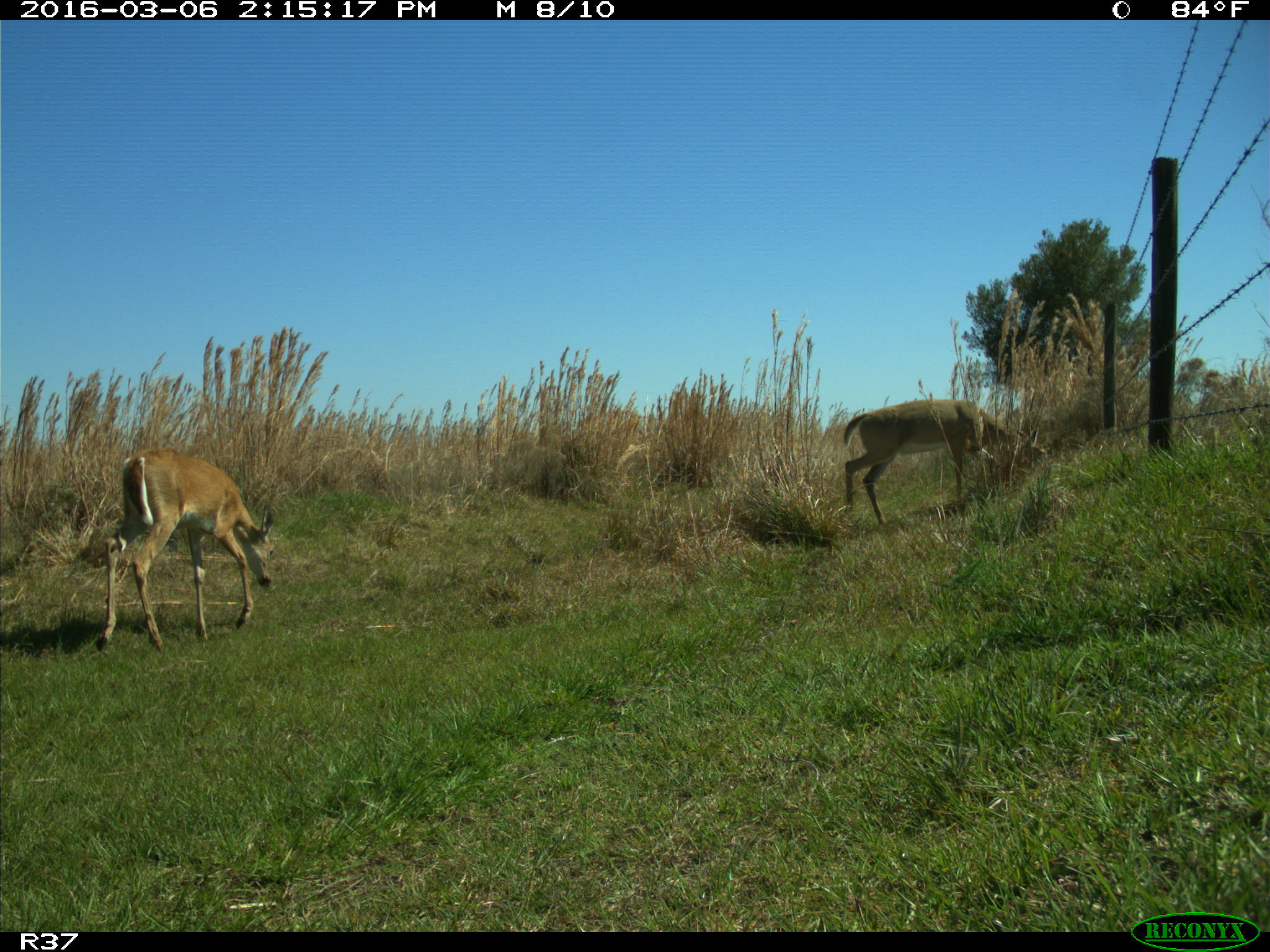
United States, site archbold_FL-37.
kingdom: Animalia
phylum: Chordata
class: Mammalia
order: Artiodactyla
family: Cervidae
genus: Odocoileus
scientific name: Odocoileus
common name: deer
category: unidentified deer